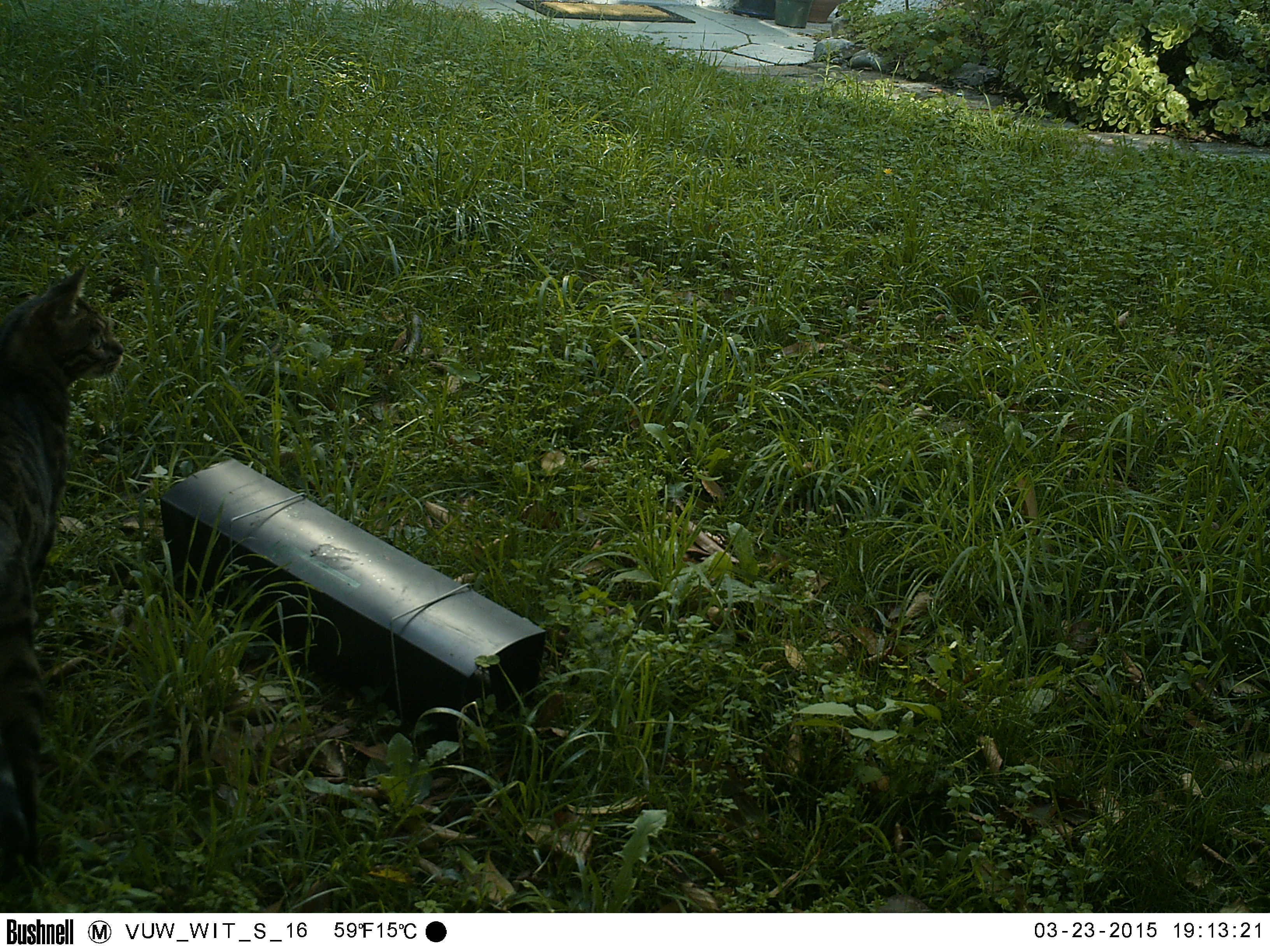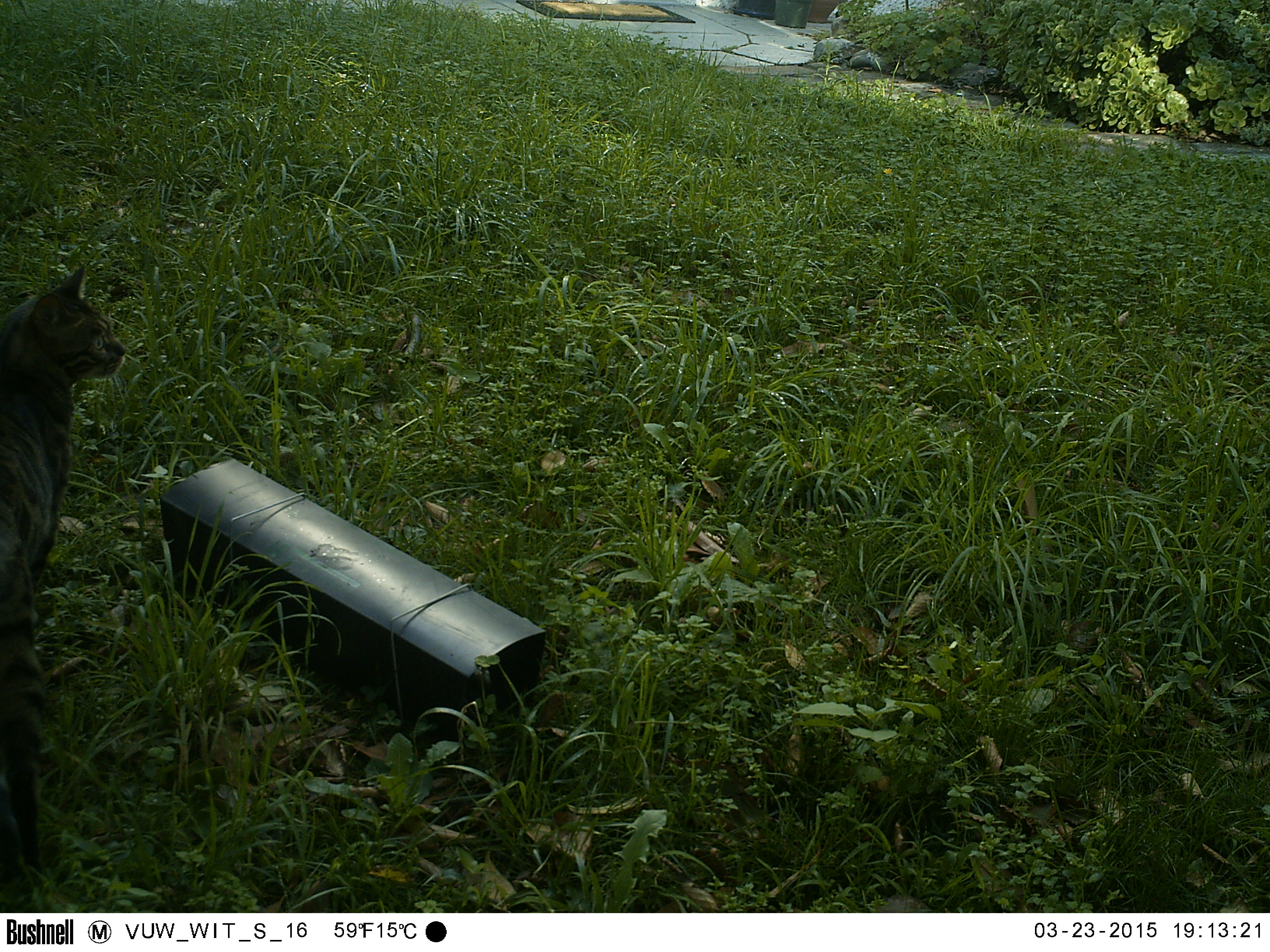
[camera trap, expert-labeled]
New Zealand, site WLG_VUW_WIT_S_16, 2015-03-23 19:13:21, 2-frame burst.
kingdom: Animalia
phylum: Chordata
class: Mammalia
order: Carnivora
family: Felidae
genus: Felis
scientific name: Felis catus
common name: domestic cat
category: cat